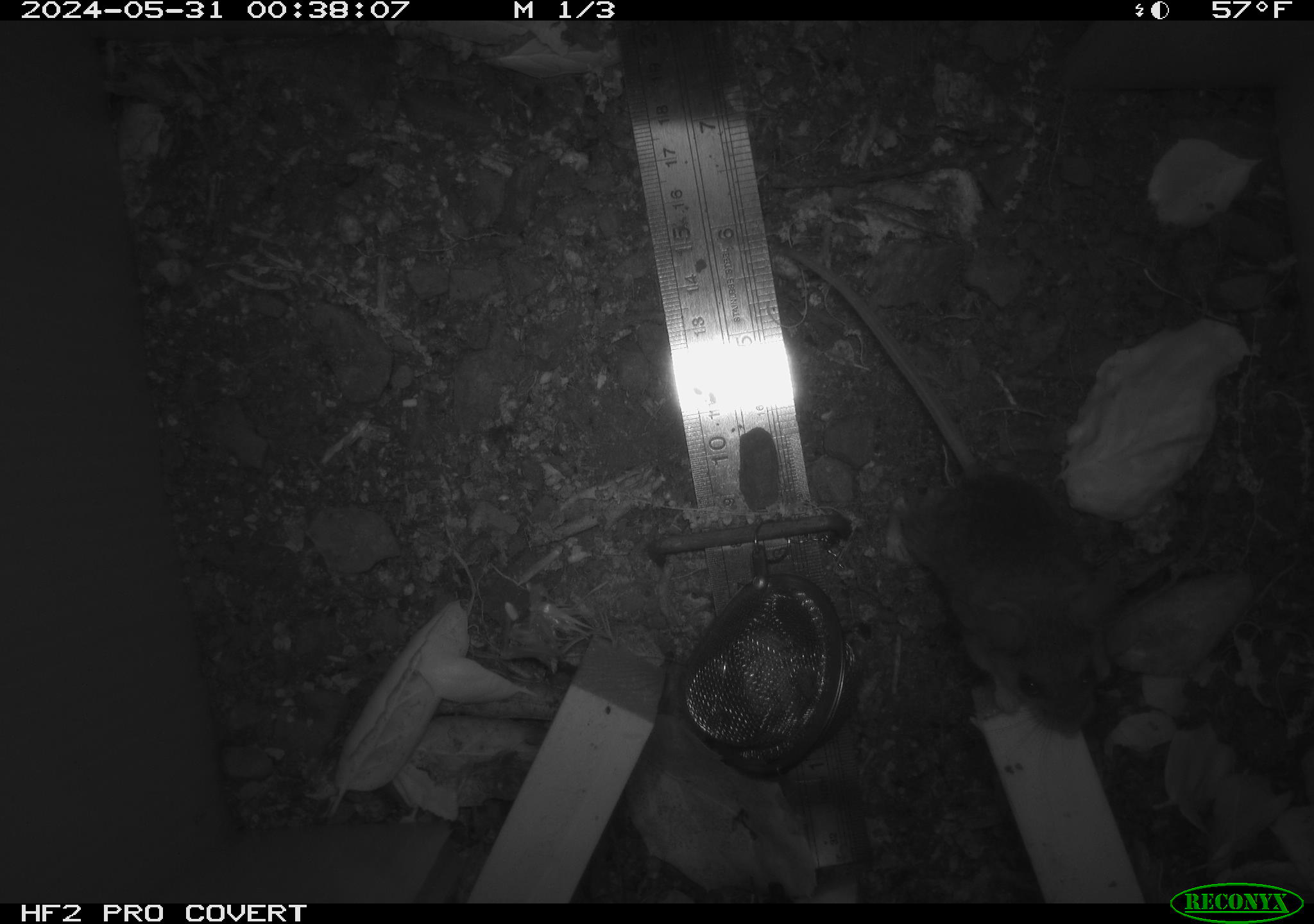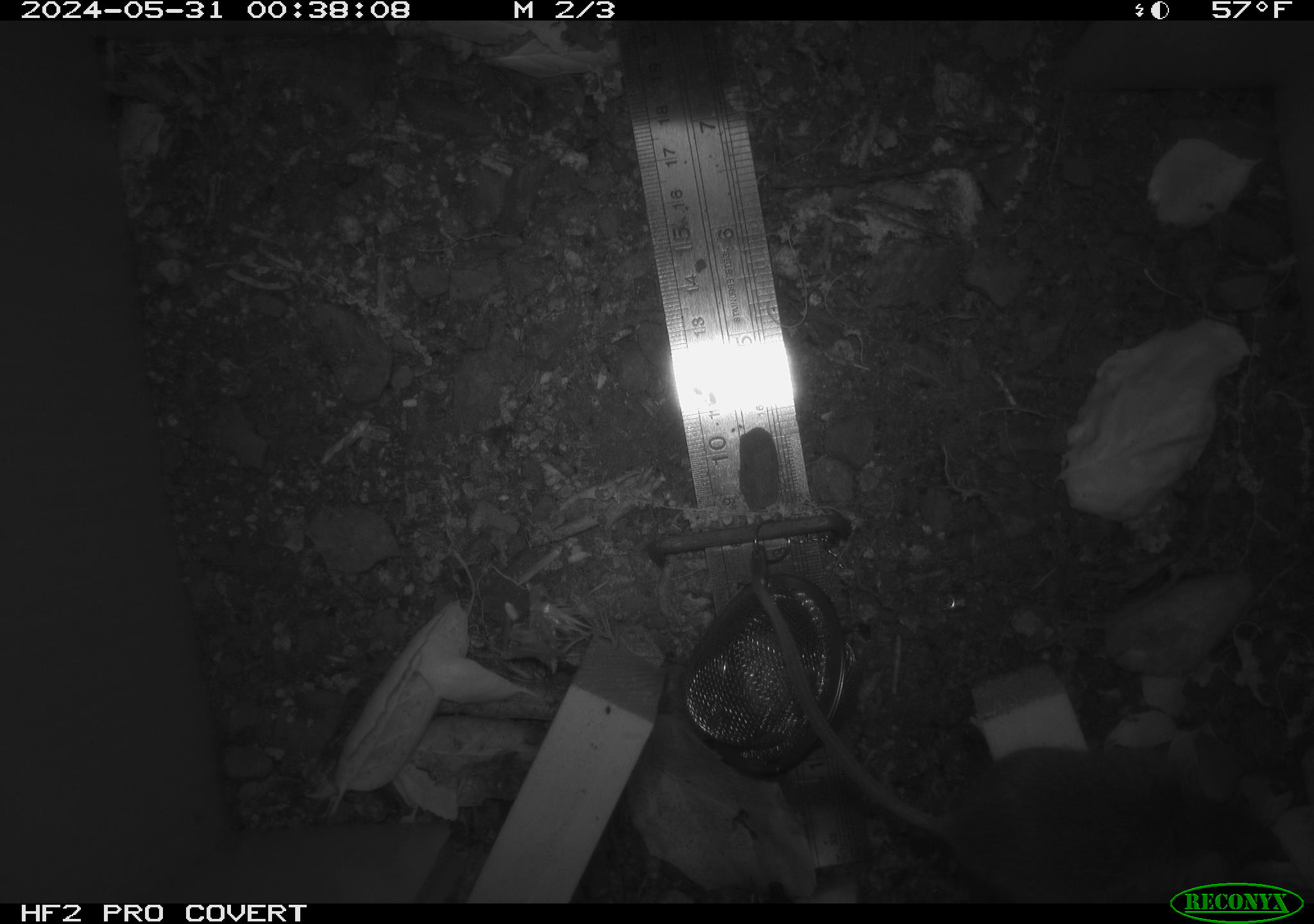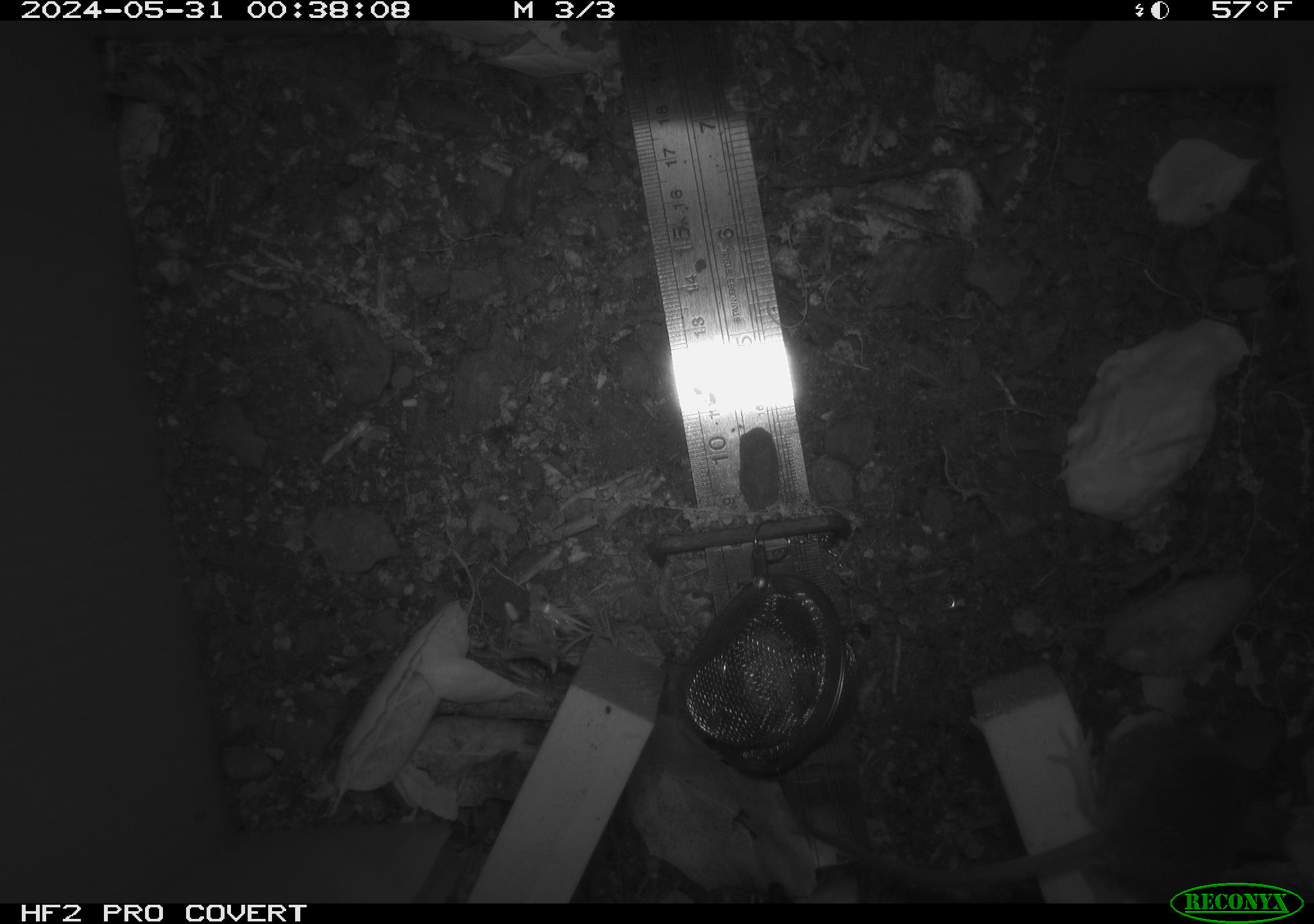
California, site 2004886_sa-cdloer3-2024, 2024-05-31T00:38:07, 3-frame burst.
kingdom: Animalia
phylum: Chordata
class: Mammalia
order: Rodentia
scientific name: Rodentia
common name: rodent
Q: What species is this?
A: Rodent (Rodentia).